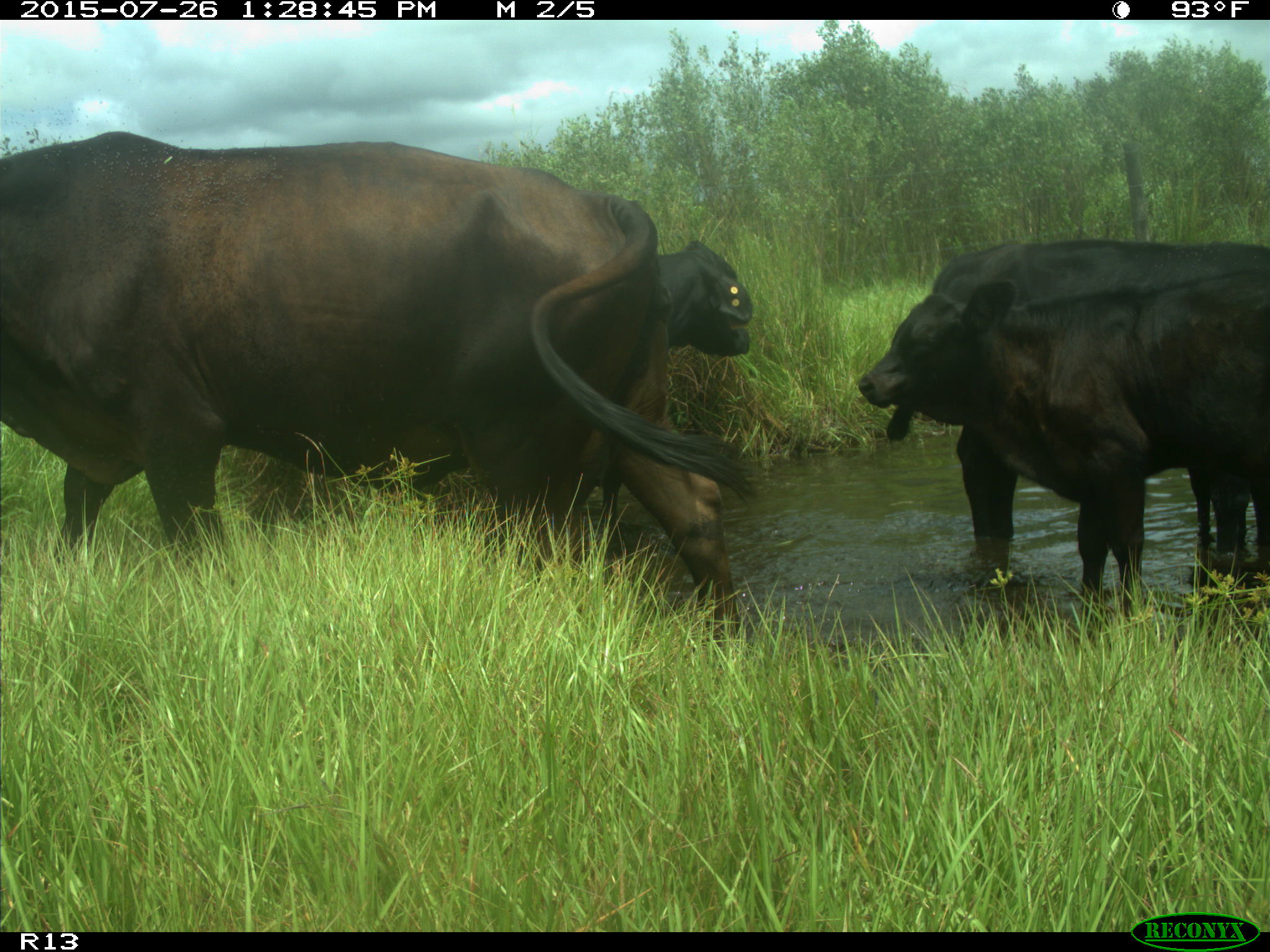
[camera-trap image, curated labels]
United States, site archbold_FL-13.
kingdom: Animalia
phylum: Chordata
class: Mammalia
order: Artiodactyla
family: Bovidae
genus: Bos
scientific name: Bos taurus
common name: domestic cow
Bos taurus (domestic cow).